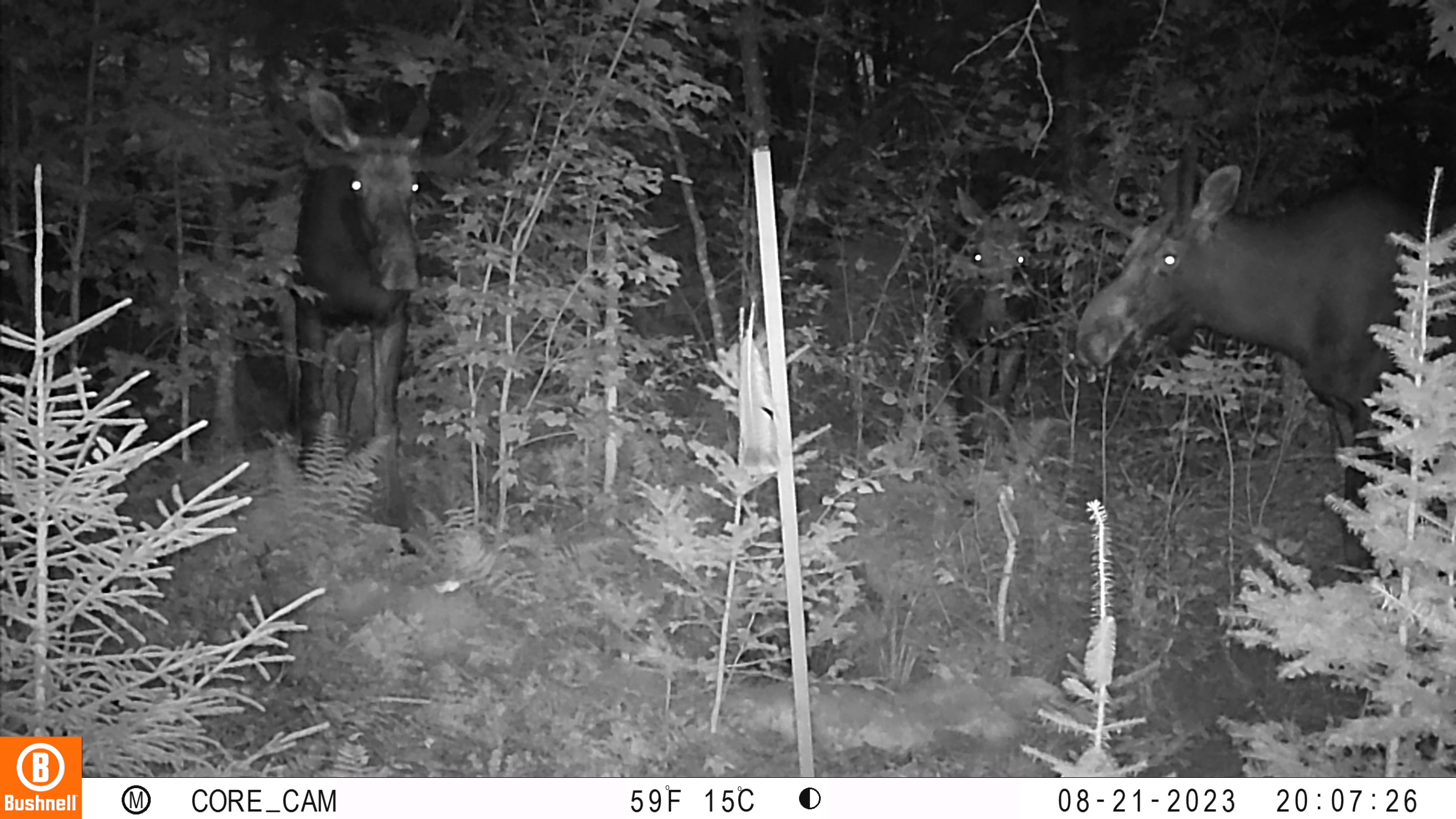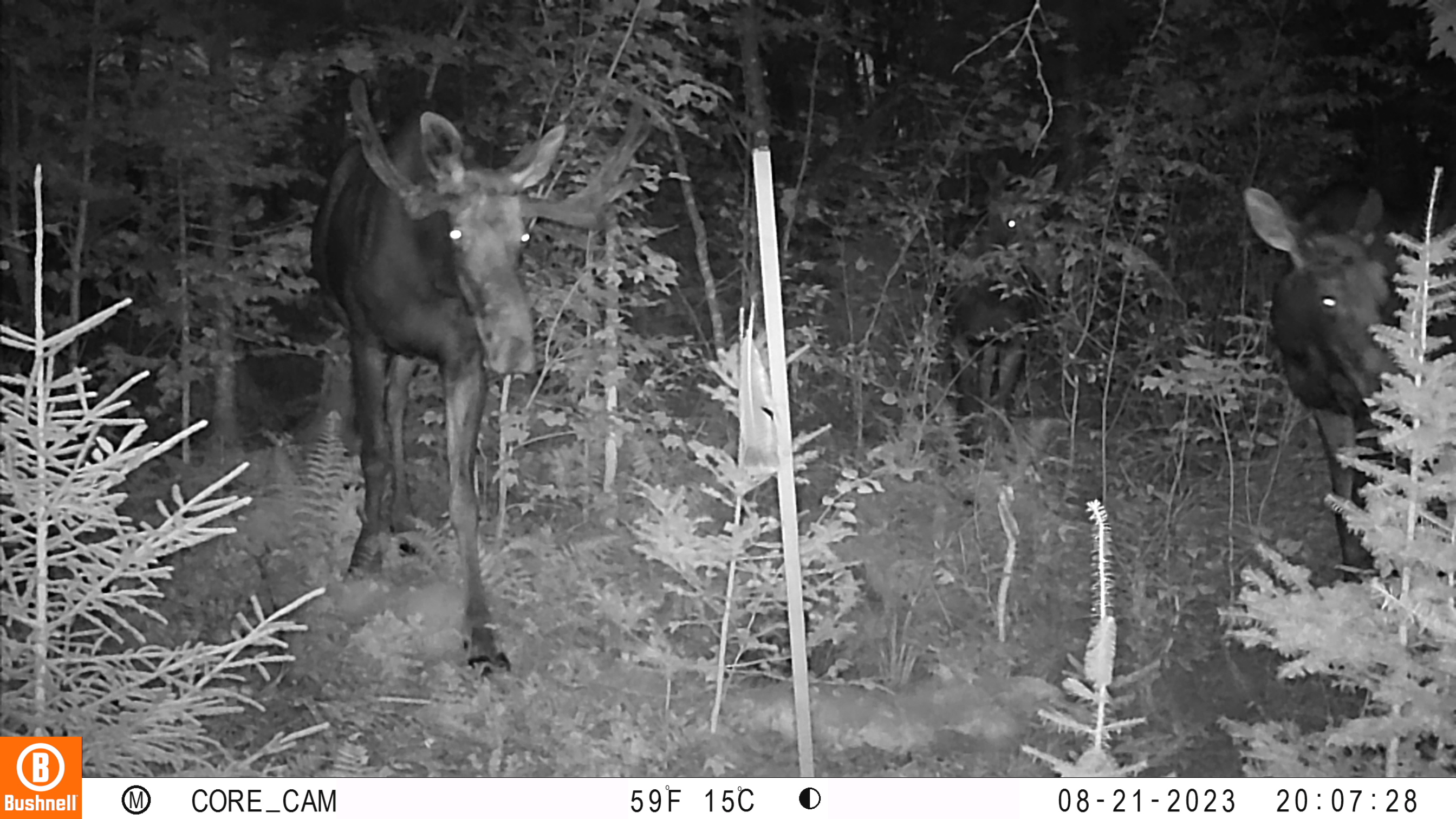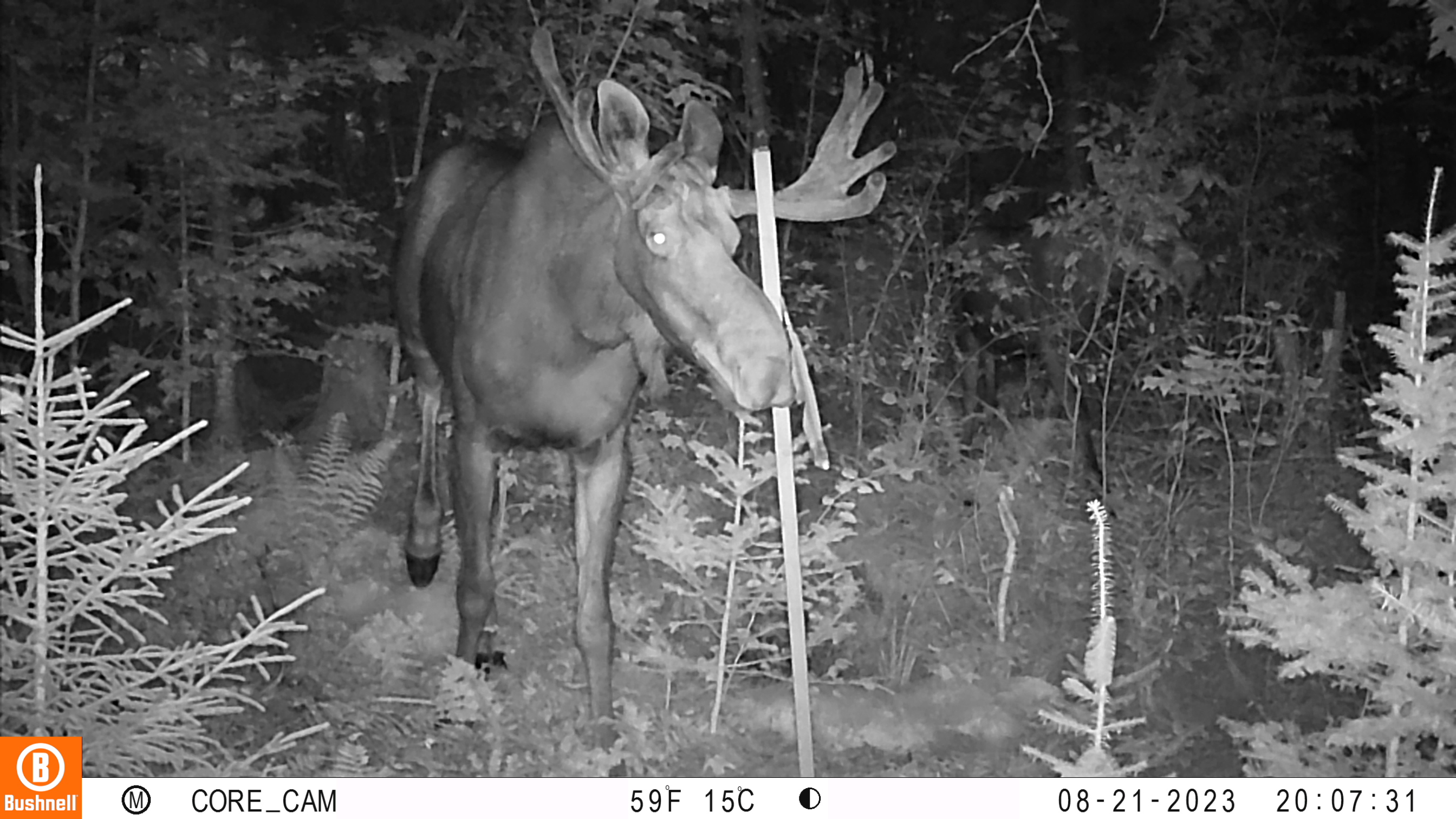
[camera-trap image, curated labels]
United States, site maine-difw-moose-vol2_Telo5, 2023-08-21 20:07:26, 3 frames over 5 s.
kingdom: Animalia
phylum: Chordata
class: Mammalia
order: Artiodactyla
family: Cervidae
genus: Alces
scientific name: Alces alces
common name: moose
Moose (Alces alces).